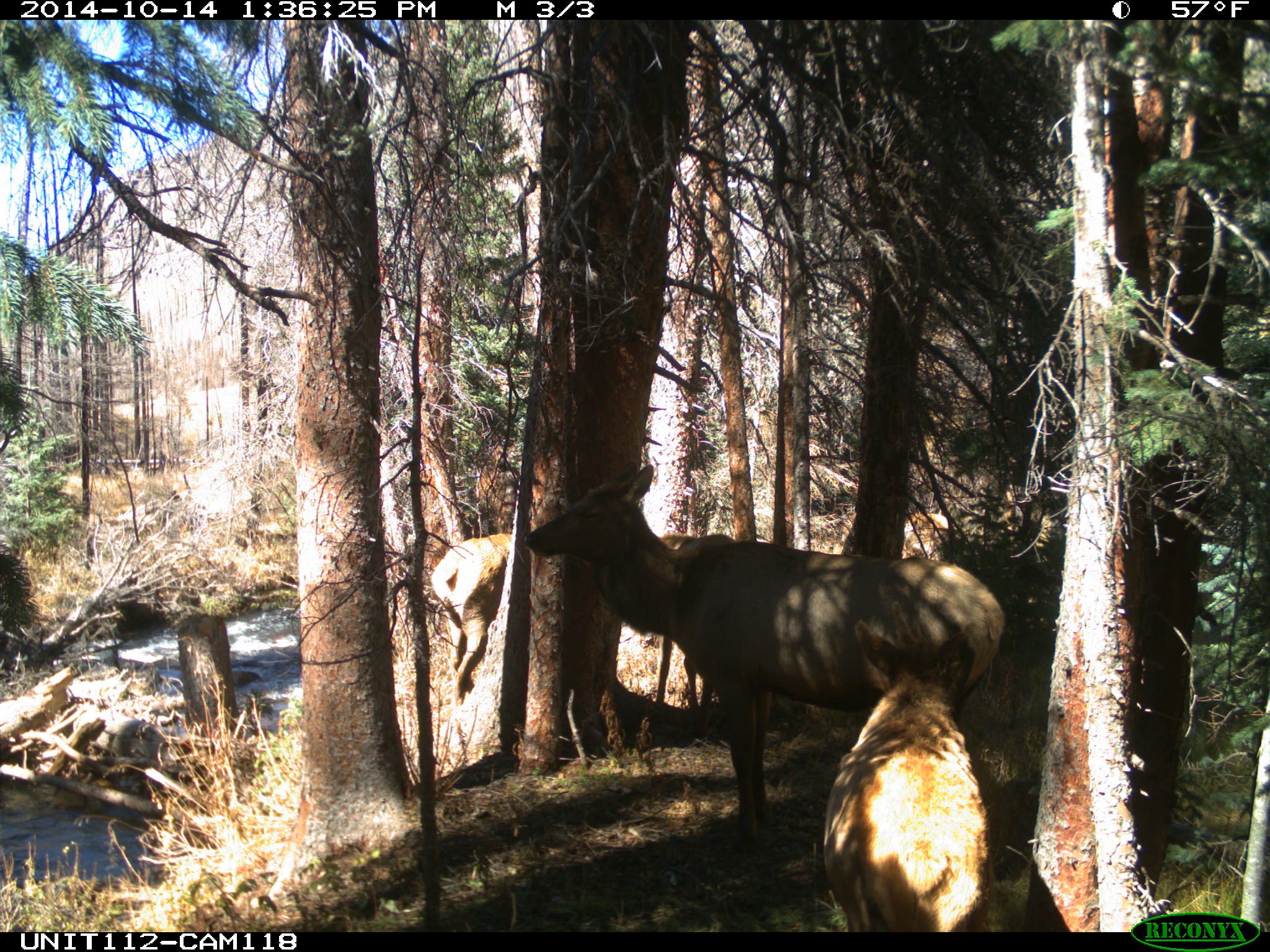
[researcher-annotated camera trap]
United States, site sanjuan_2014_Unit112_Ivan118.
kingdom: Animalia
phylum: Chordata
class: Mammalia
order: Artiodactyla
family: Cervidae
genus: Cervus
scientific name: Cervus elaphus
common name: red deer